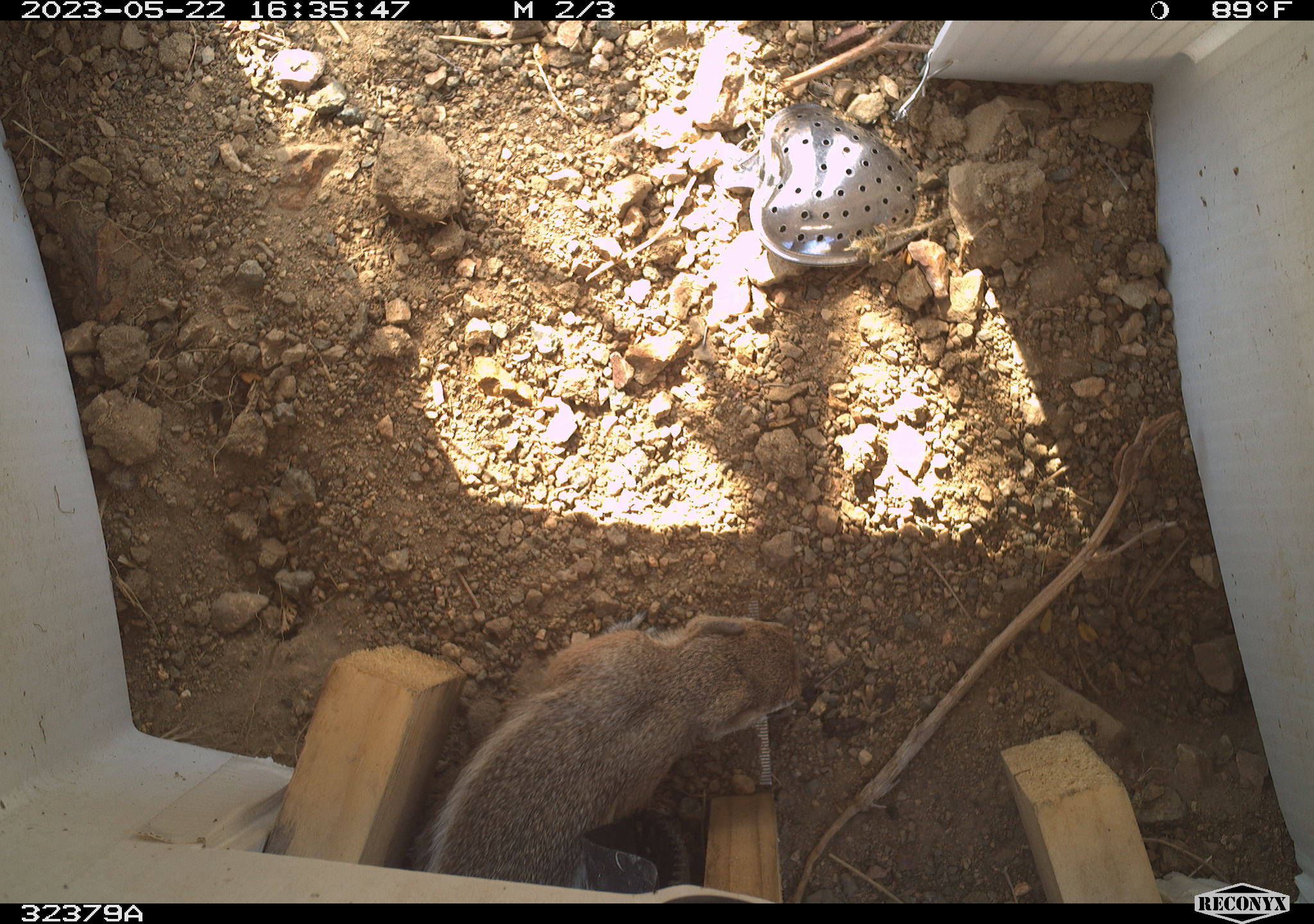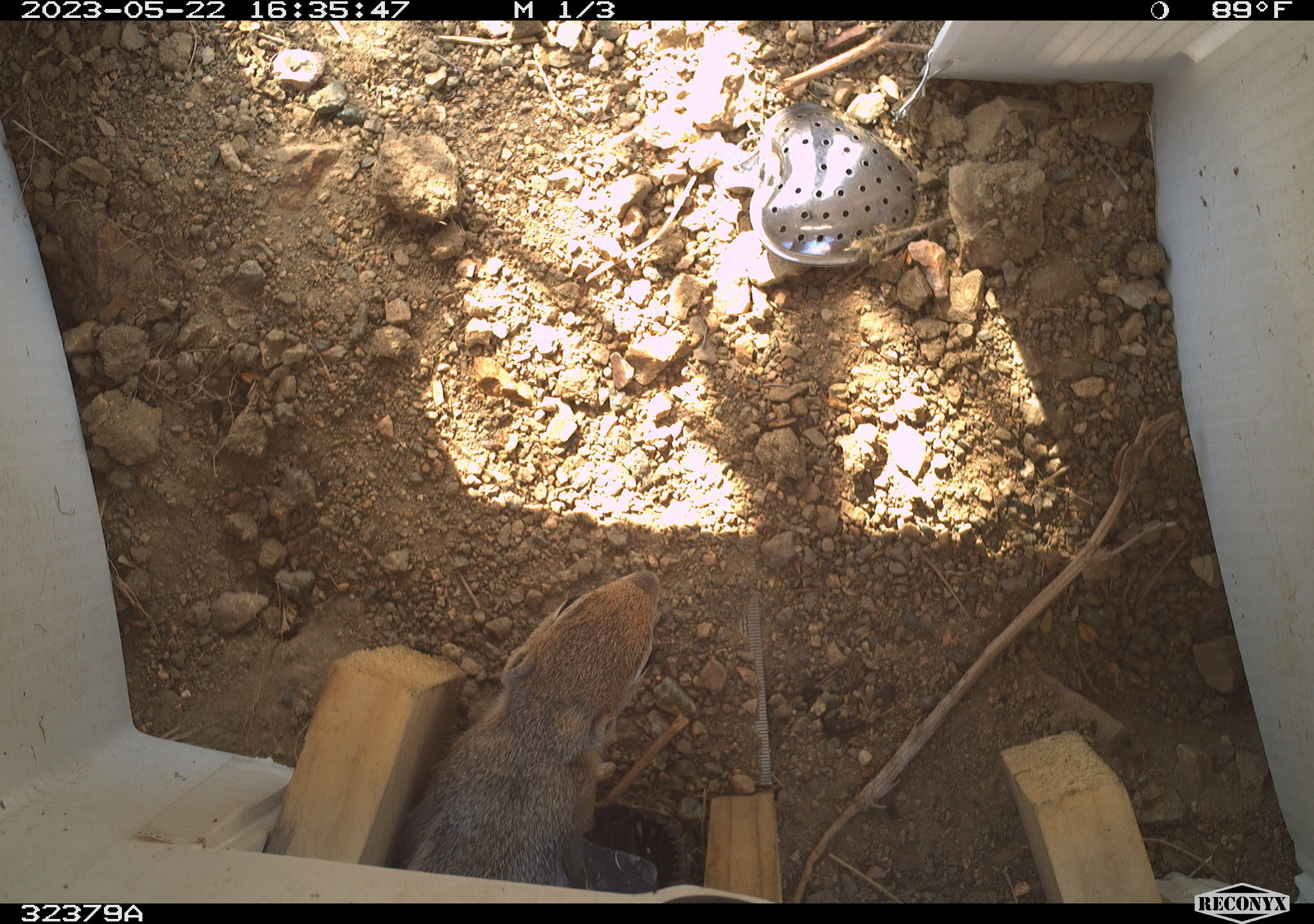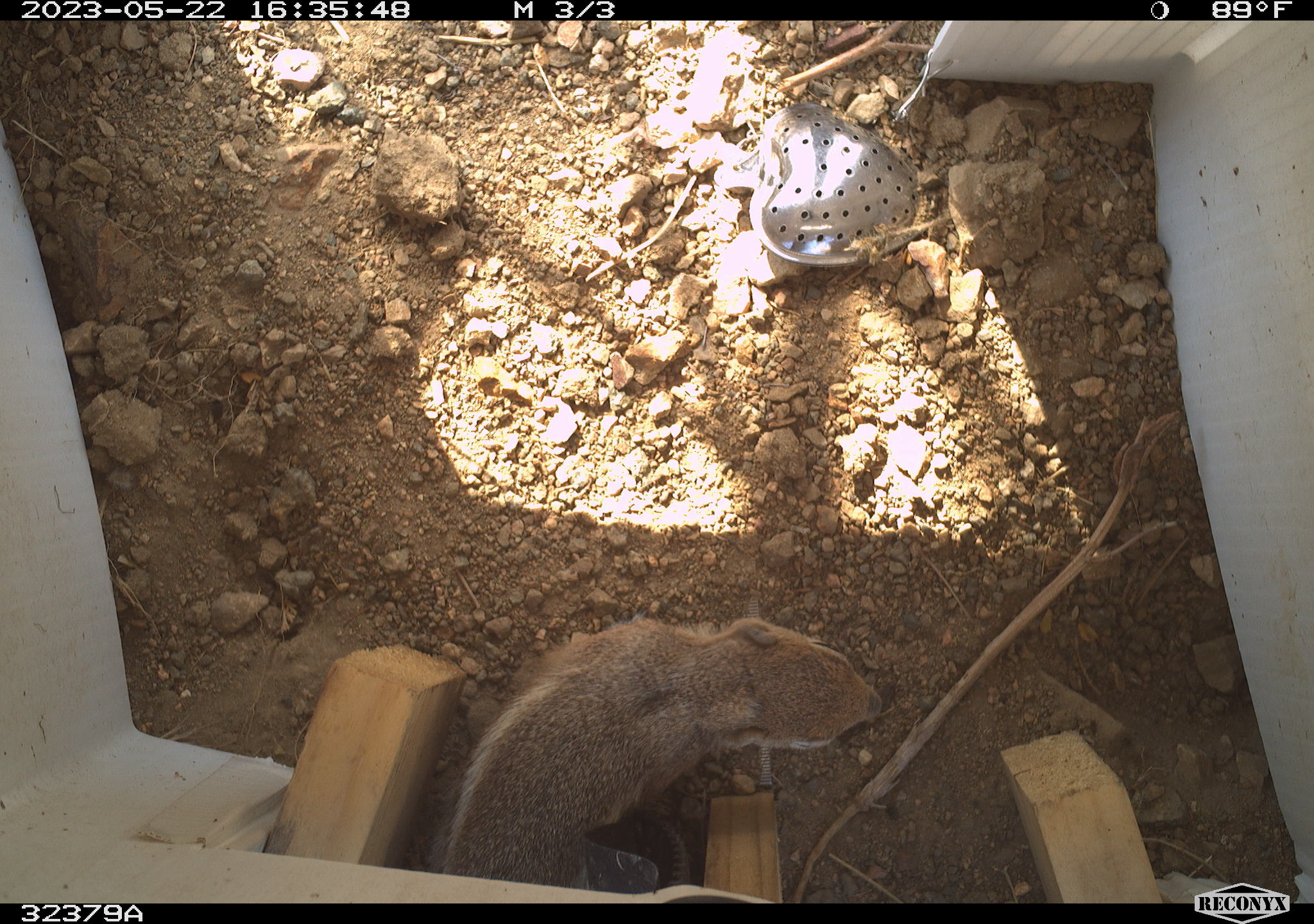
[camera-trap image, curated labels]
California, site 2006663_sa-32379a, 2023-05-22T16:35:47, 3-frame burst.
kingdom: Animalia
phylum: Chordata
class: Mammalia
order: Rodentia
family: Sciuridae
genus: Ammospermophilus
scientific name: Ammospermophilus leucurus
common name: white-tailed antelope squirrel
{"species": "white-tailed antelope squirrel (Ammospermophilus leucurus)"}